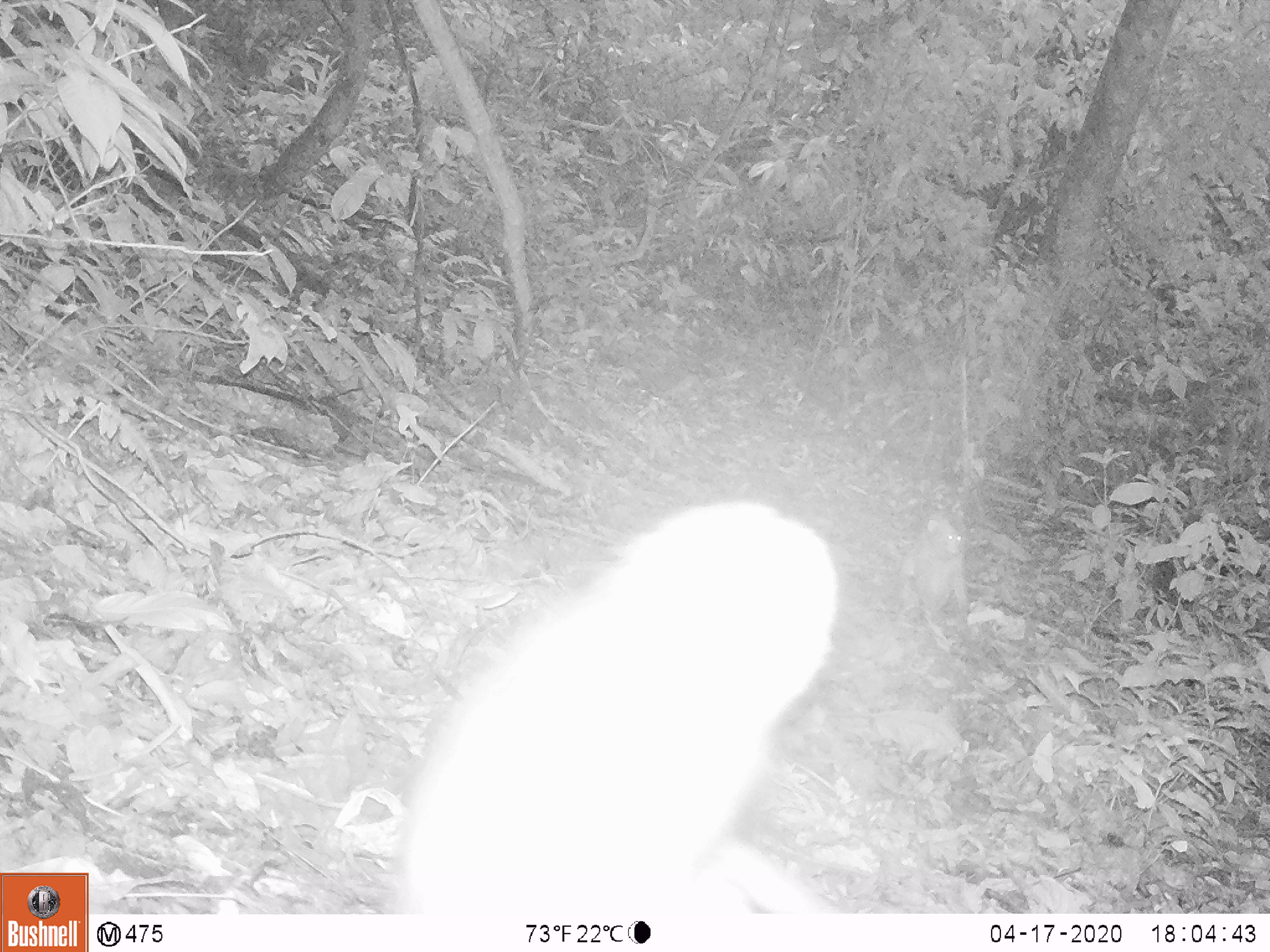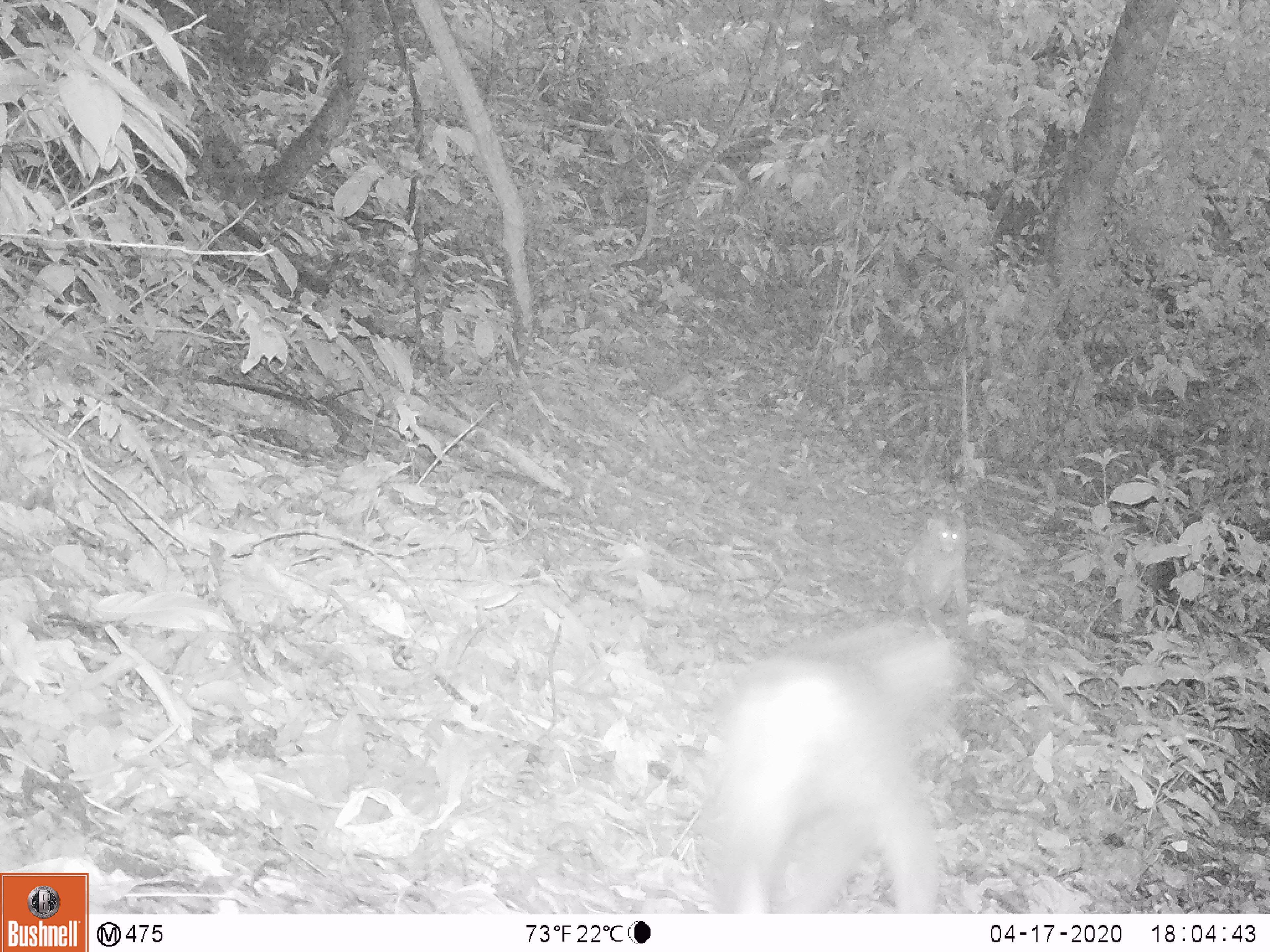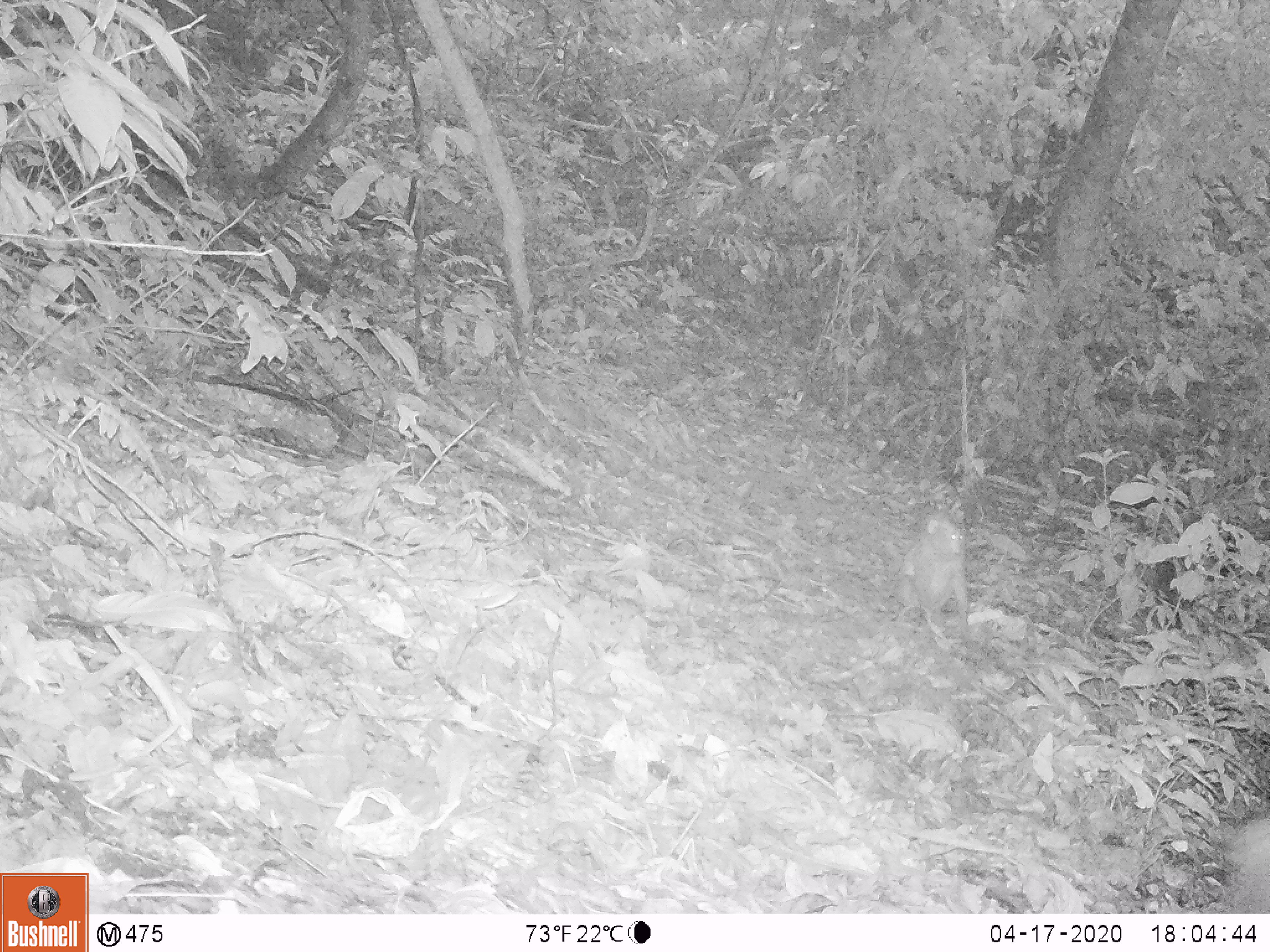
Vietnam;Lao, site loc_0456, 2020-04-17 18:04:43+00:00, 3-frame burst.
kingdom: Animalia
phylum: Chordata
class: Mammalia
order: Primates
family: Cercopithecidae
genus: Macaca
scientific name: Macaca nemestrina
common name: pig-tailed macaque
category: pig tailed macaque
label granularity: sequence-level